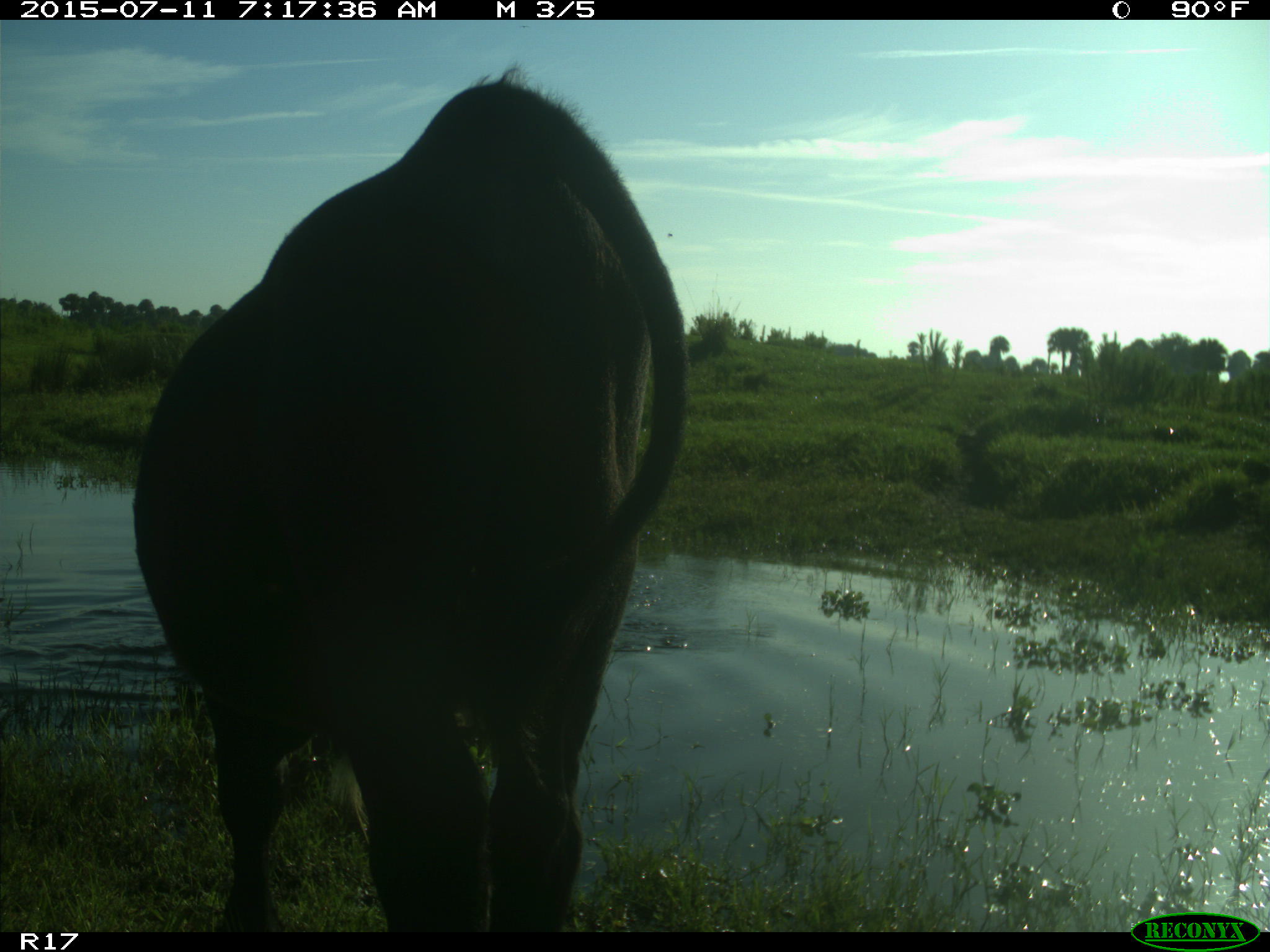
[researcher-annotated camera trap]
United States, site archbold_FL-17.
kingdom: Animalia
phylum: Chordata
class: Mammalia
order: Artiodactyla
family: Bovidae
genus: Bos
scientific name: Bos taurus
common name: domestic cow